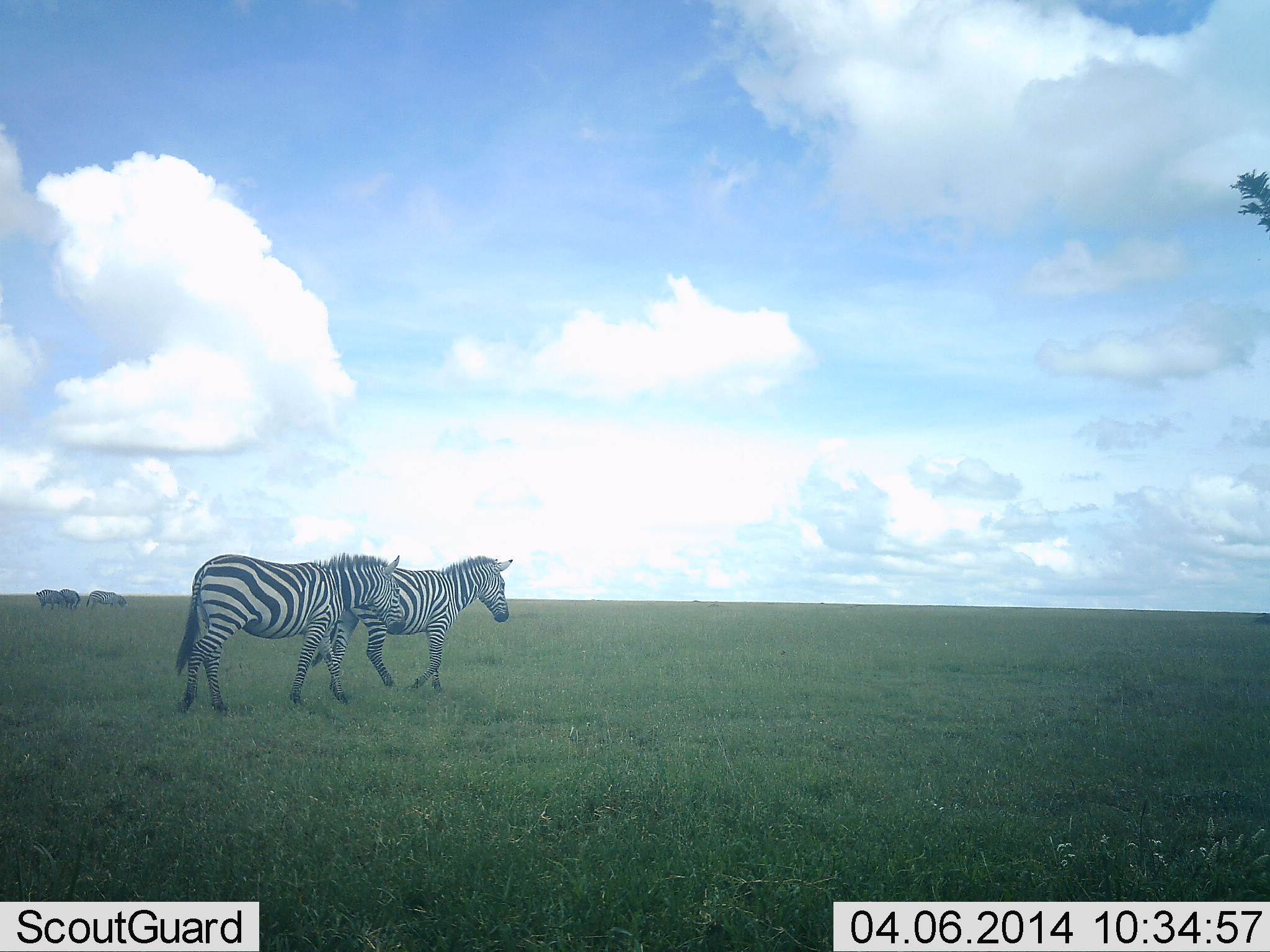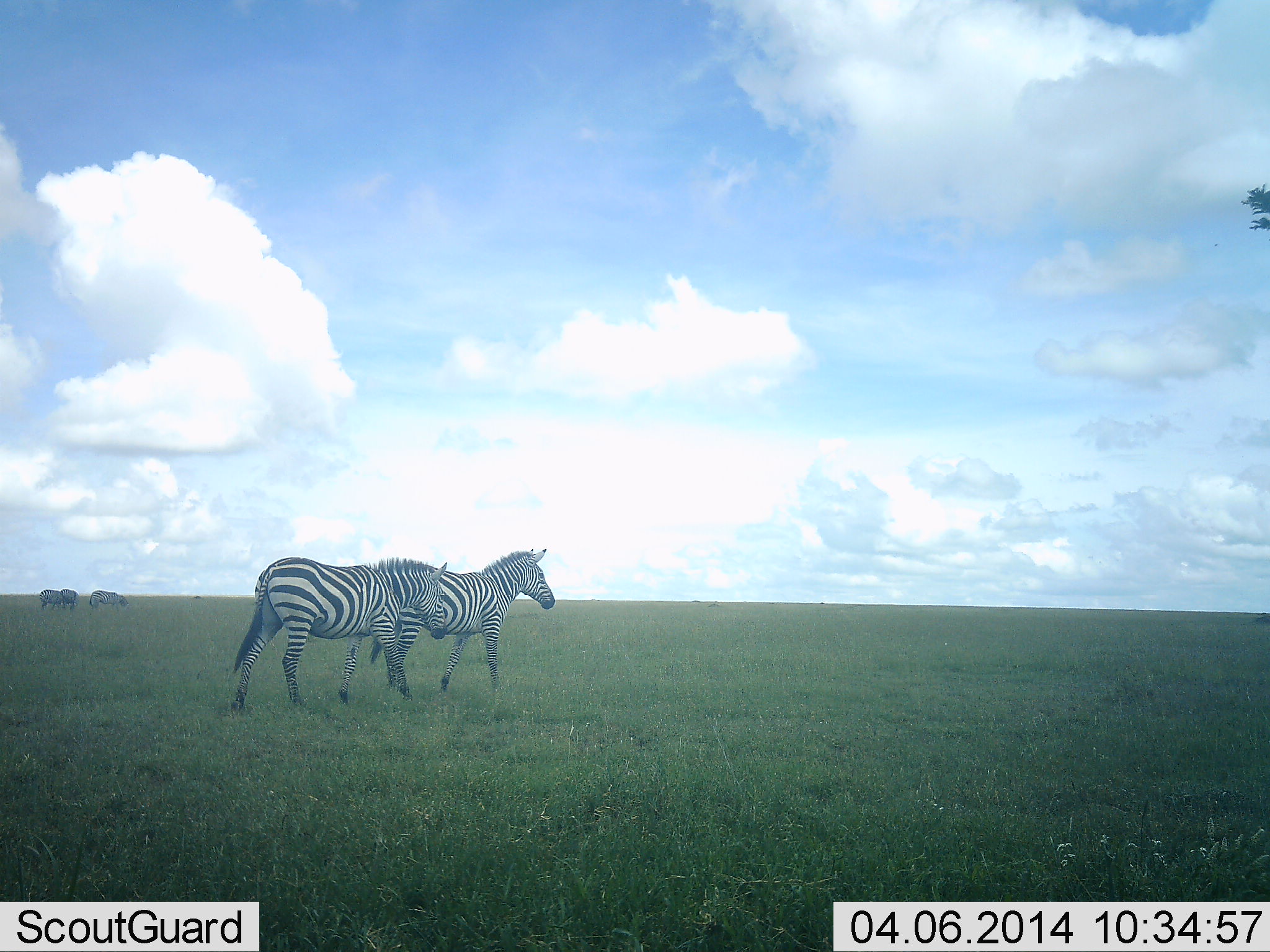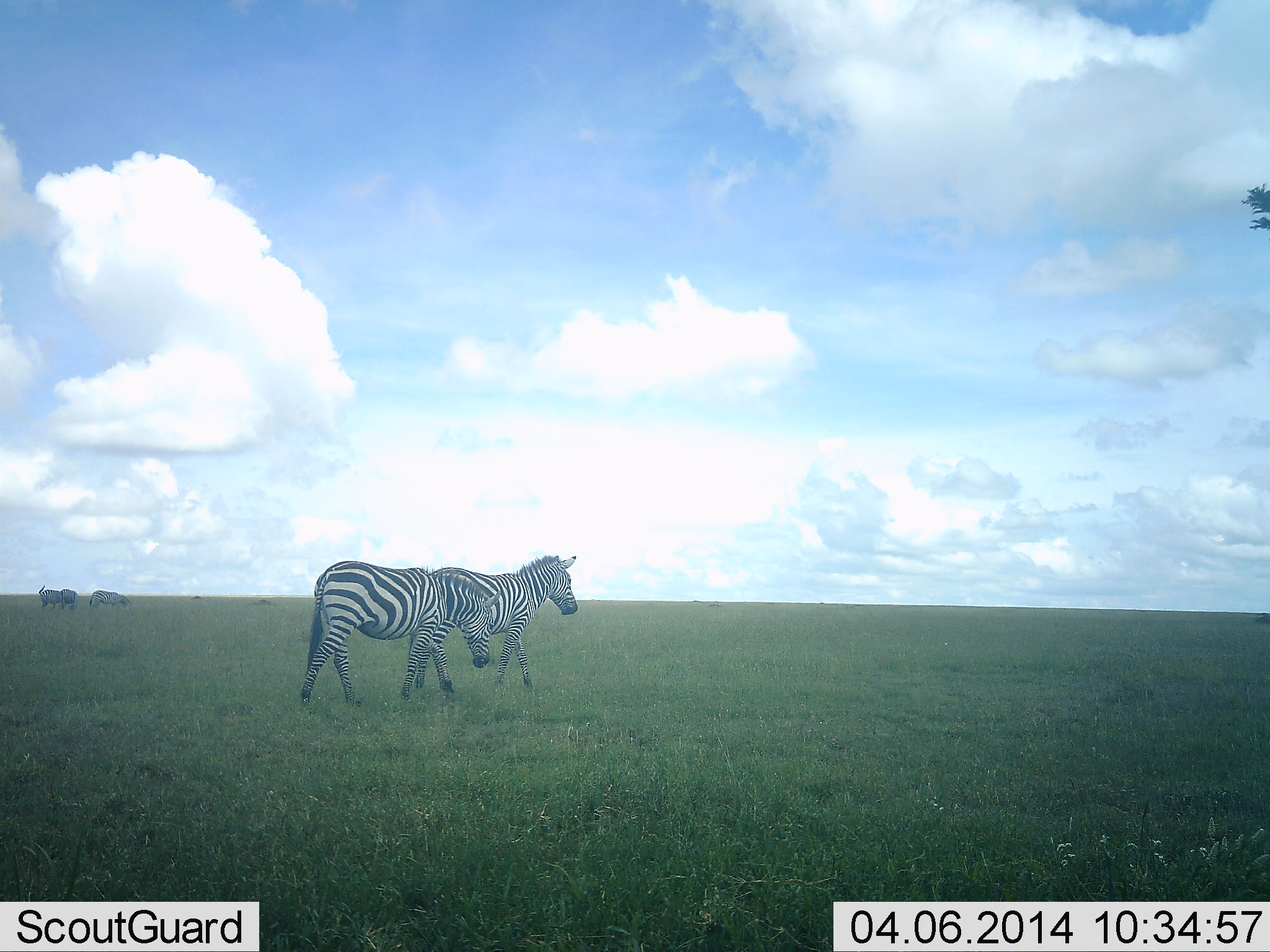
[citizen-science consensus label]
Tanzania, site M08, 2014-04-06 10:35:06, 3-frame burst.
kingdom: Animalia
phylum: Chordata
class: Mammalia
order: Perissodactyla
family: Equidae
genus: Equus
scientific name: Equus quagga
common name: plains zebra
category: zebra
Zebra (plains zebra) (Equus quagga), count 2. Behavior (volunteer vote fractions): standing 15%, resting 4%, moving 92%, interacting 2%. Young present (vote fraction): 0%. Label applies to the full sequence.